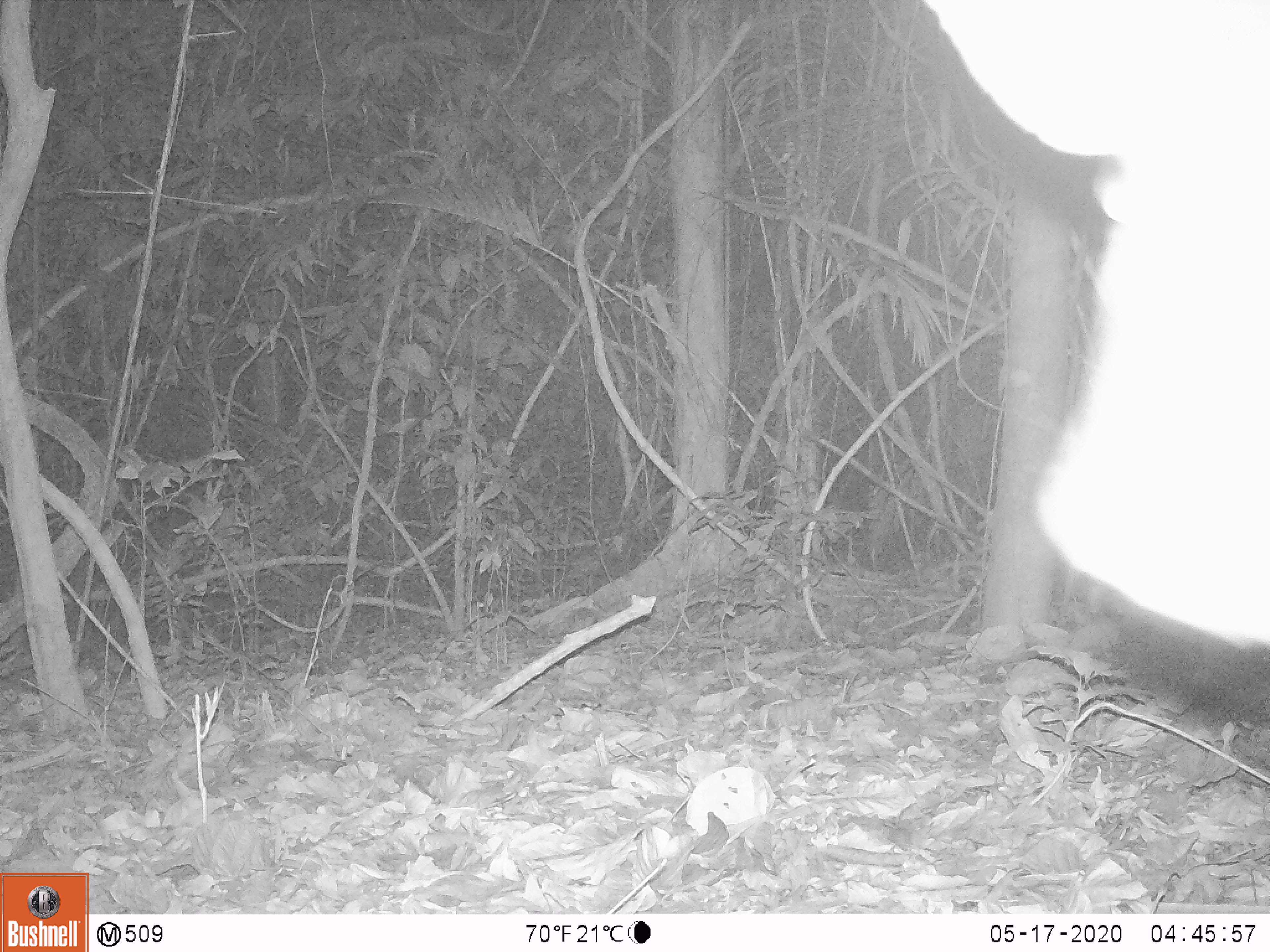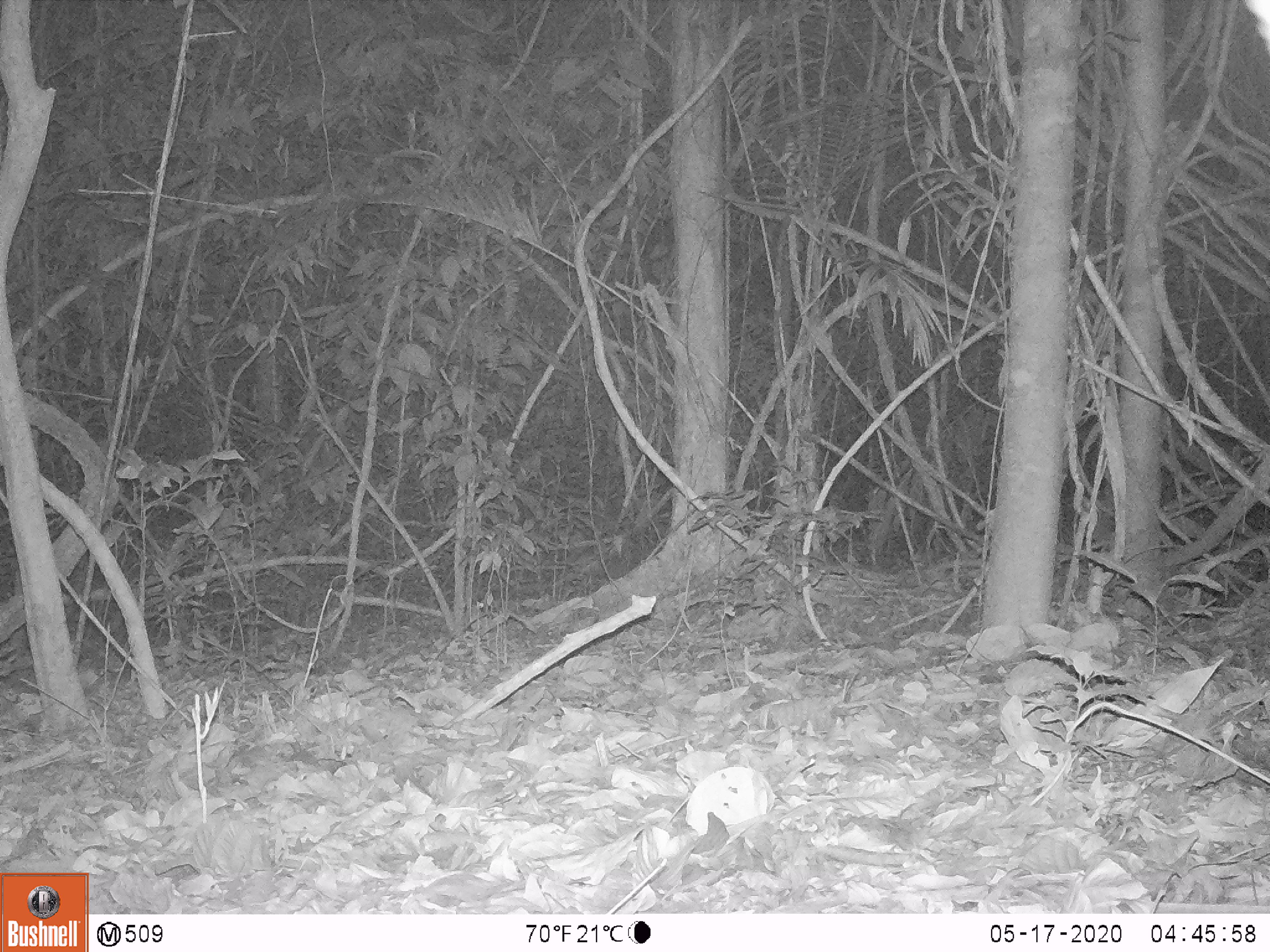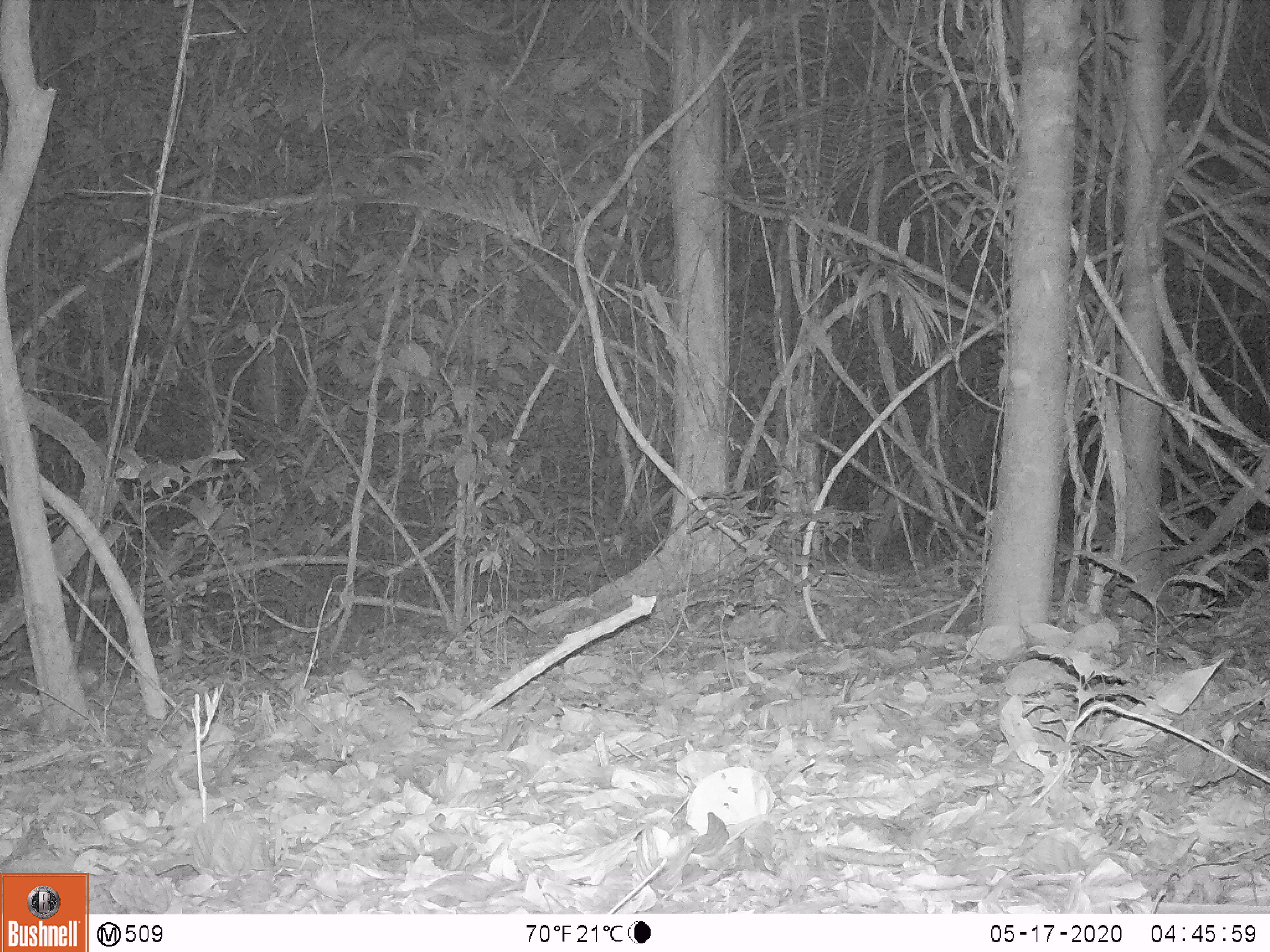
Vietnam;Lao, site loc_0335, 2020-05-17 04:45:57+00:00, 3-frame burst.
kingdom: Animalia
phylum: Chordata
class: Mammalia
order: Artiodactyla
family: Cervidae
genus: Muntiacus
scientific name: Muntiacus vuquangensis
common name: large-antlered muntjac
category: large antlered muntjac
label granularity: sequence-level